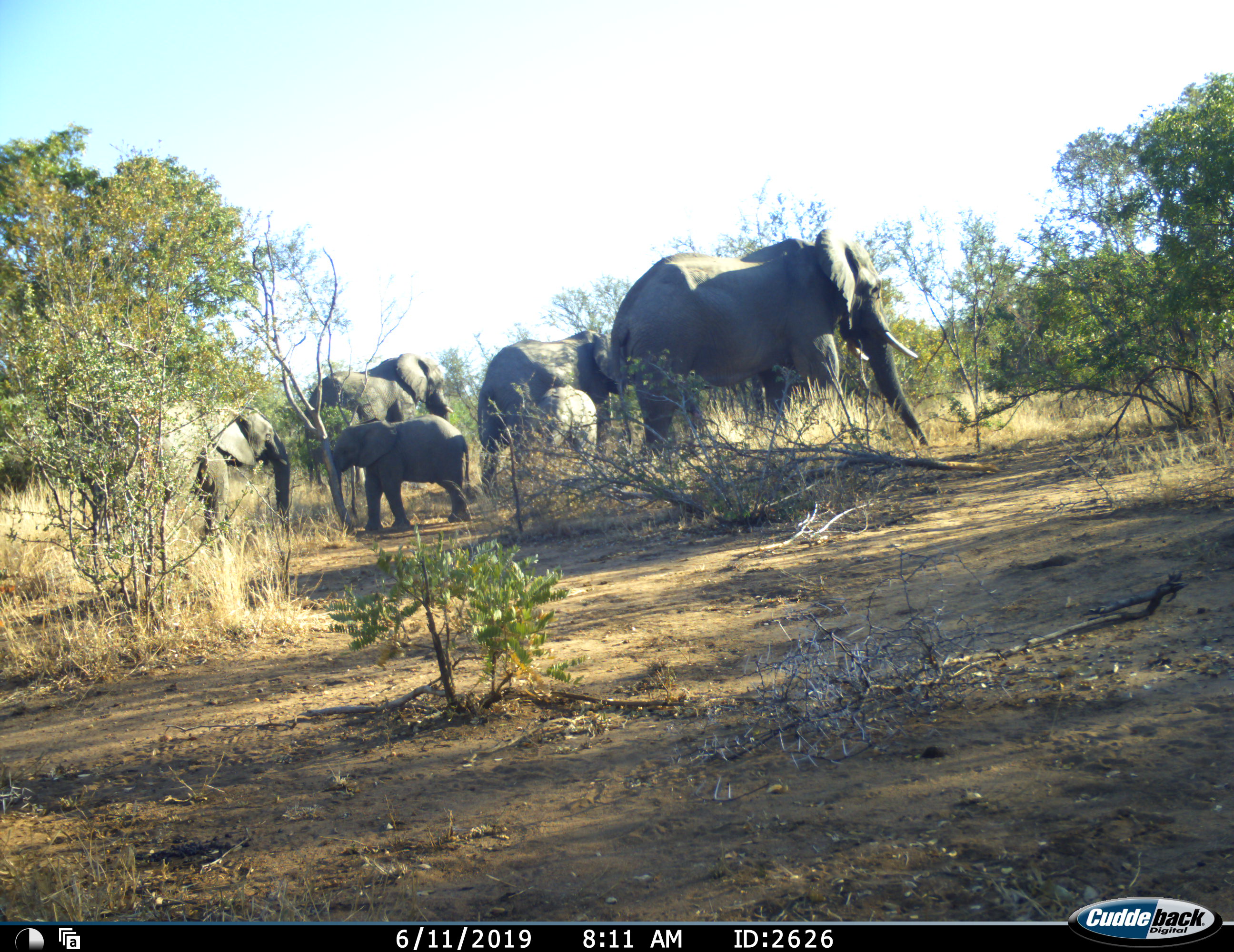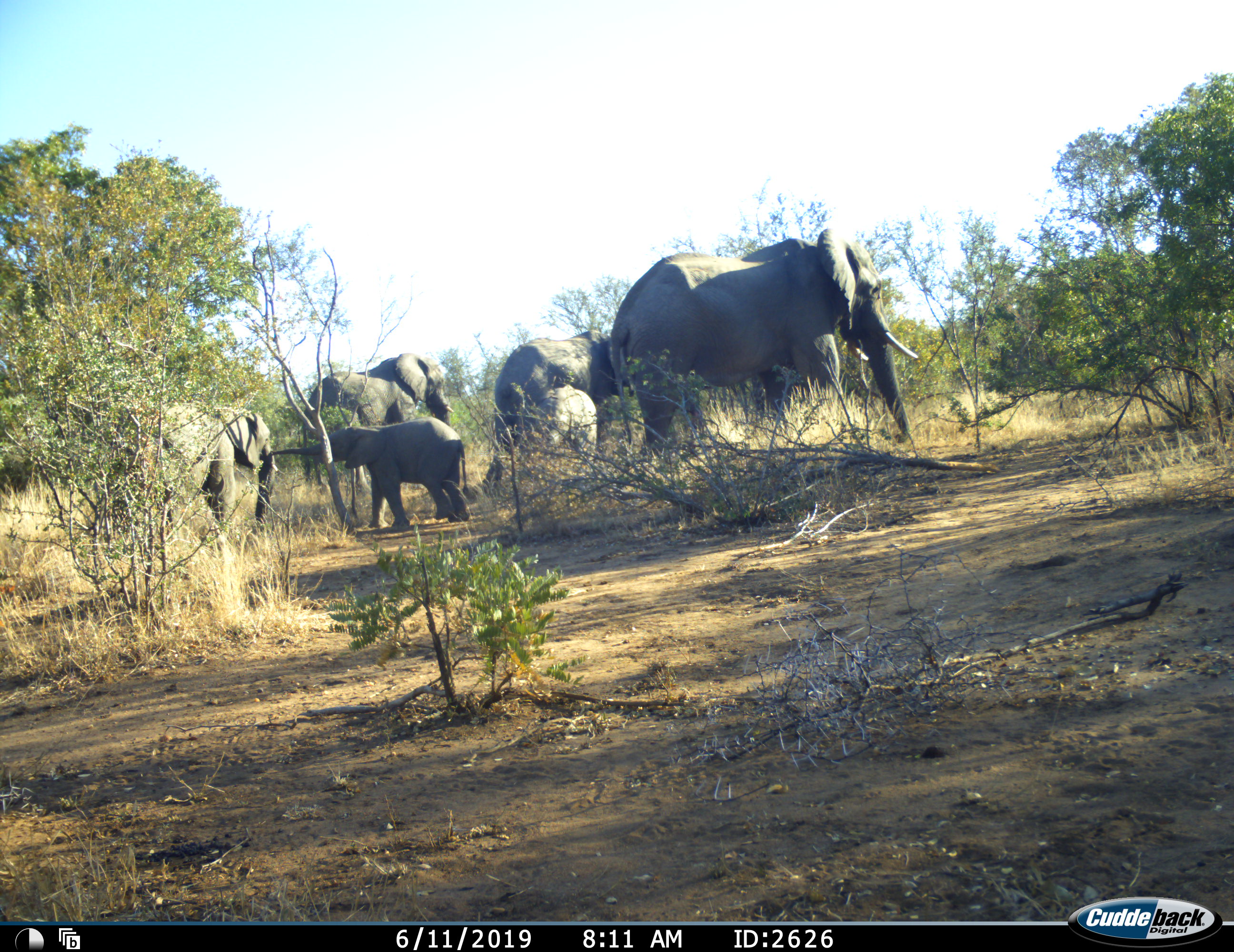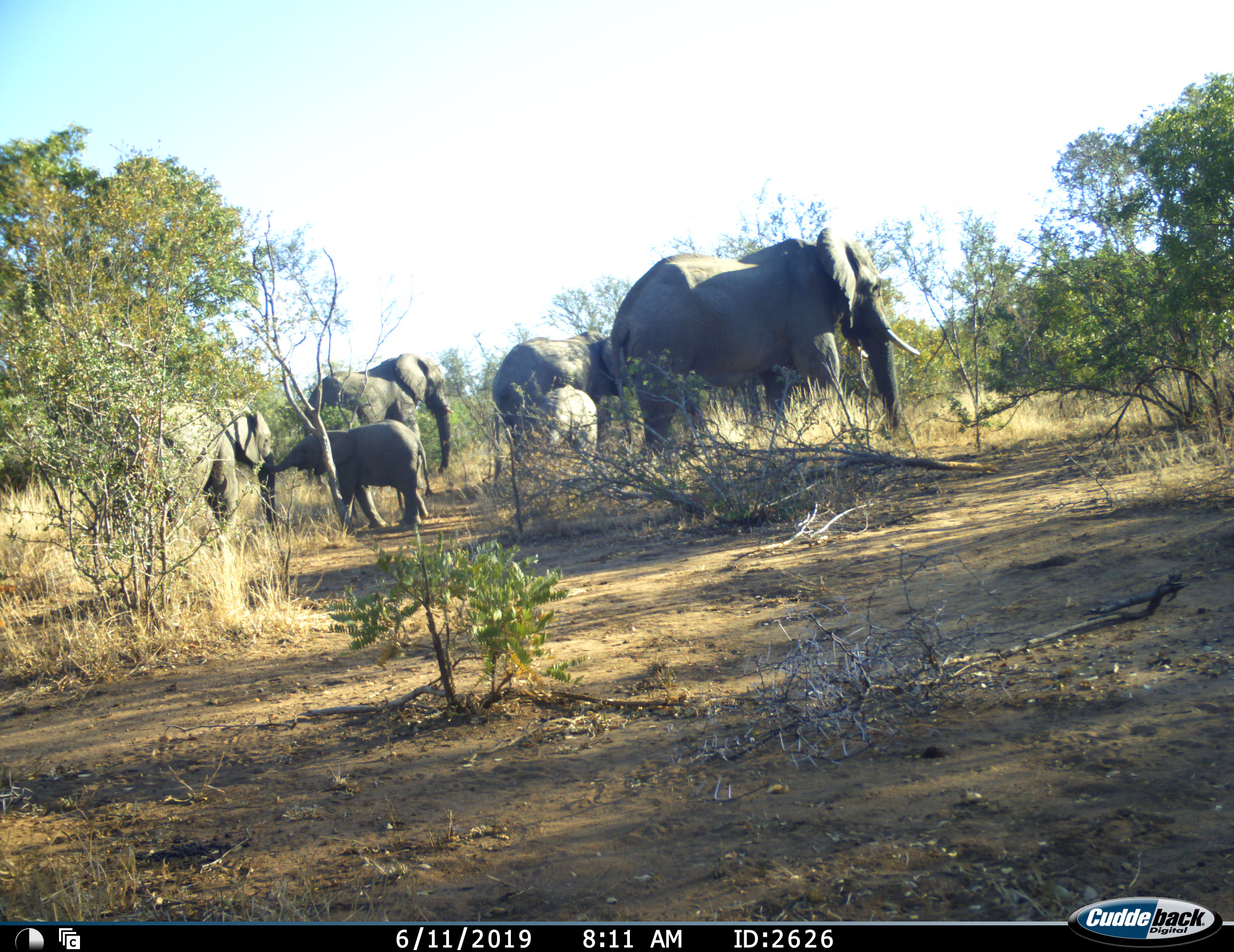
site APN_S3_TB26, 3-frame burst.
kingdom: Animalia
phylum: Chordata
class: Mammalia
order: Proboscidea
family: Elephantidae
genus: Loxodonta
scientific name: Loxodonta africana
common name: african bush elephant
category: elephant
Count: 7.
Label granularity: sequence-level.